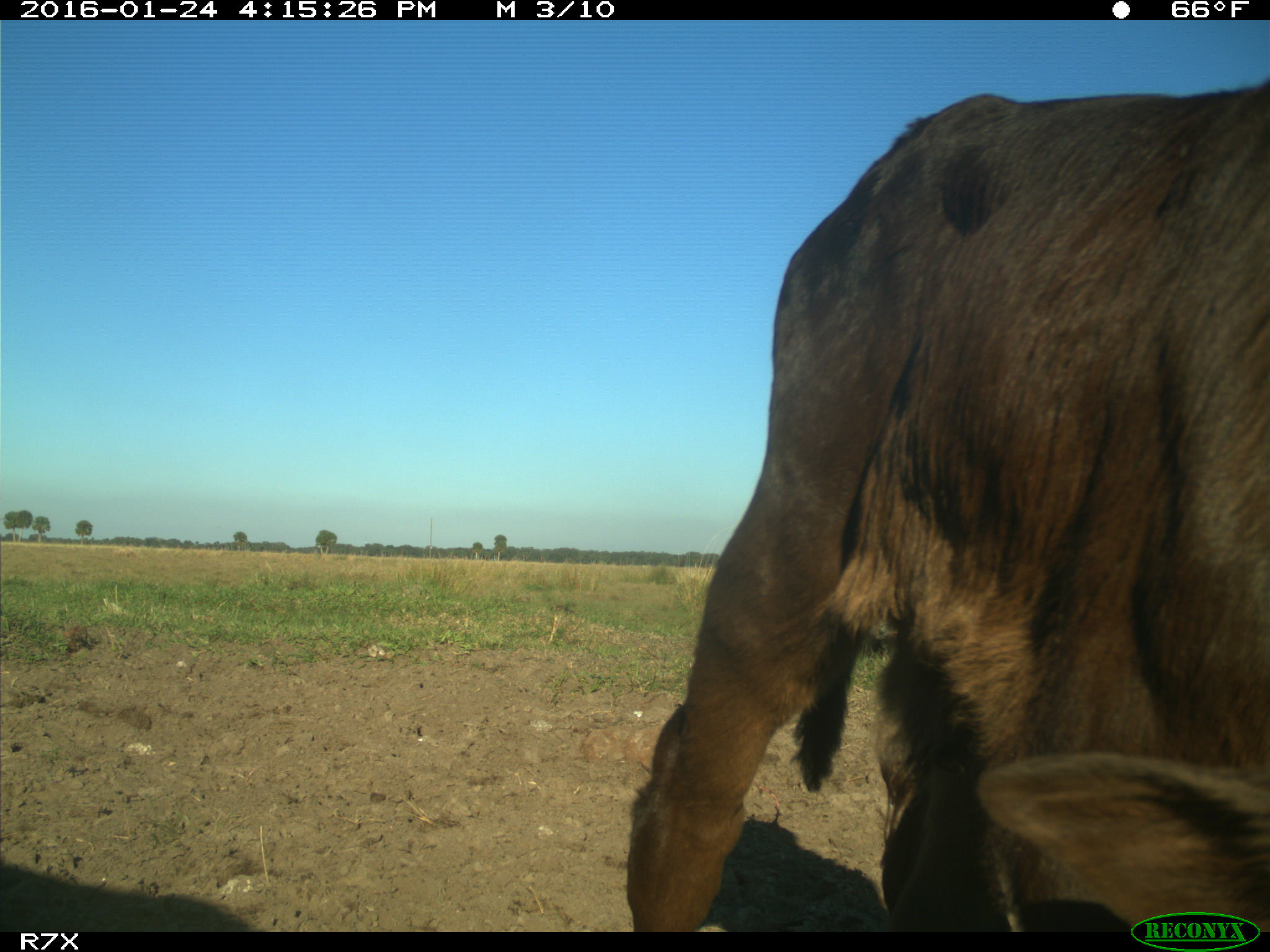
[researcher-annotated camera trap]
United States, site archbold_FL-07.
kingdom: Animalia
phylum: Chordata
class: Mammalia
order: Artiodactyla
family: Bovidae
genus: Bos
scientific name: Bos taurus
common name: domestic cow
Bos taurus (domestic cow).